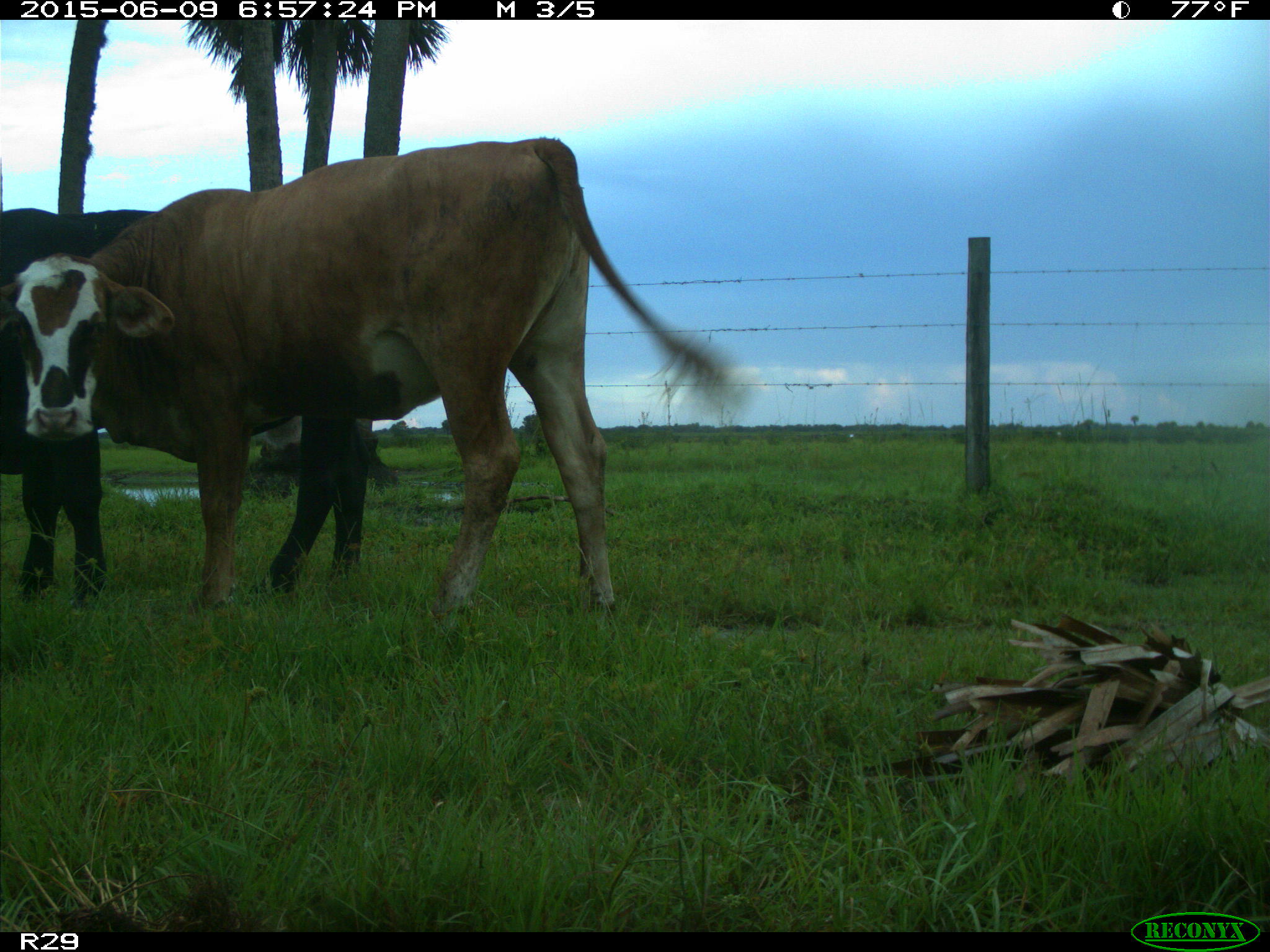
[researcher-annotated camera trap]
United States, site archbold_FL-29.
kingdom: Animalia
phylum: Chordata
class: Mammalia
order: Artiodactyla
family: Bovidae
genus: Bos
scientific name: Bos taurus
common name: domestic cow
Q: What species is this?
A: Bos taurus (domestic cow).